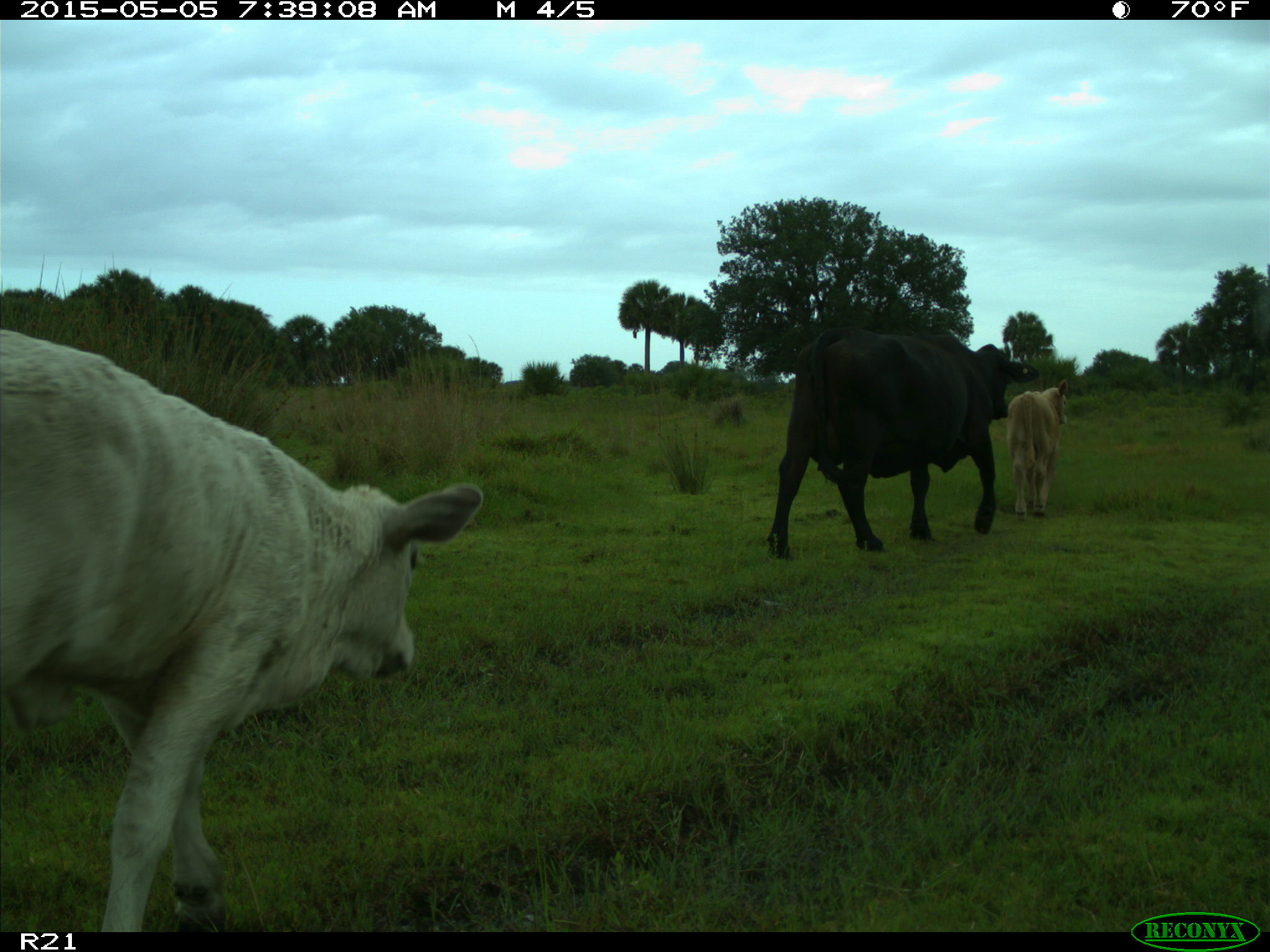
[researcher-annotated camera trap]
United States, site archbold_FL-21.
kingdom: Animalia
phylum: Chordata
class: Mammalia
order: Artiodactyla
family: Bovidae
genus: Bos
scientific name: Bos taurus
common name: domestic cow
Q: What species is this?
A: Bos taurus (domestic cow).